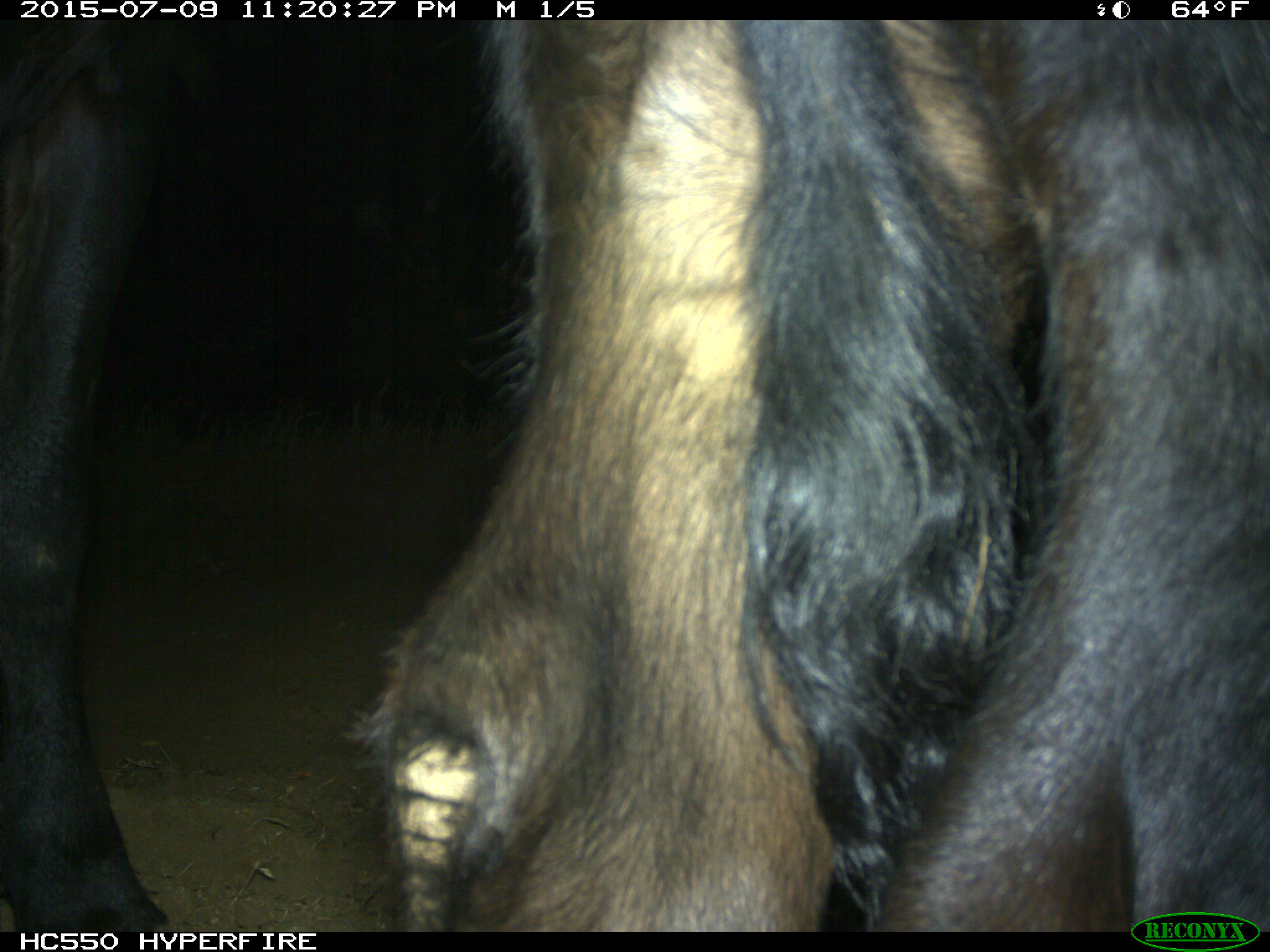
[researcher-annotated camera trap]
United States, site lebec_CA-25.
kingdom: Animalia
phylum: Chordata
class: Mammalia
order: Artiodactyla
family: Bovidae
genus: Bos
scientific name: Bos taurus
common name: domestic cow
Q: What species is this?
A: Bos taurus (domestic cow).